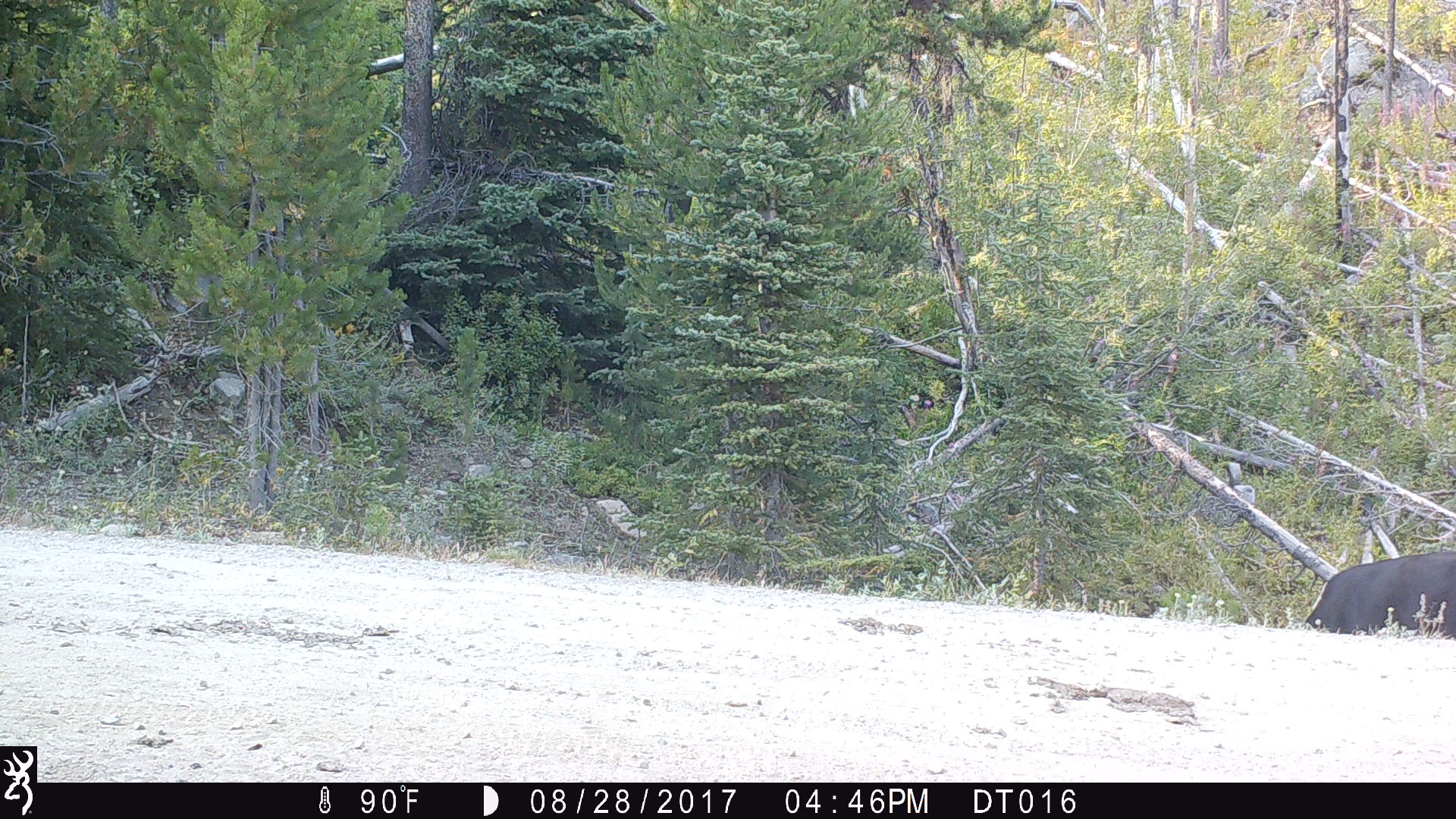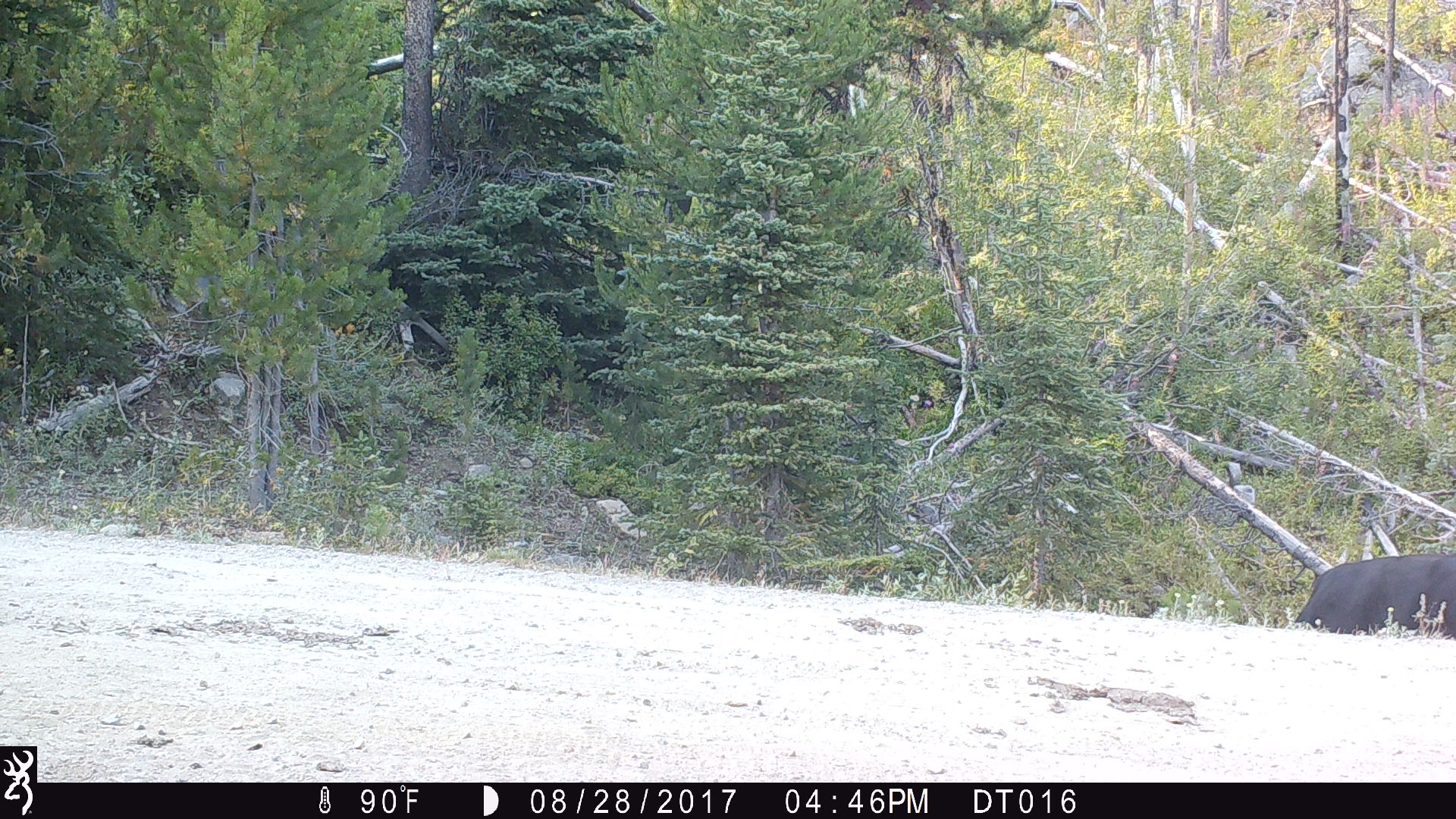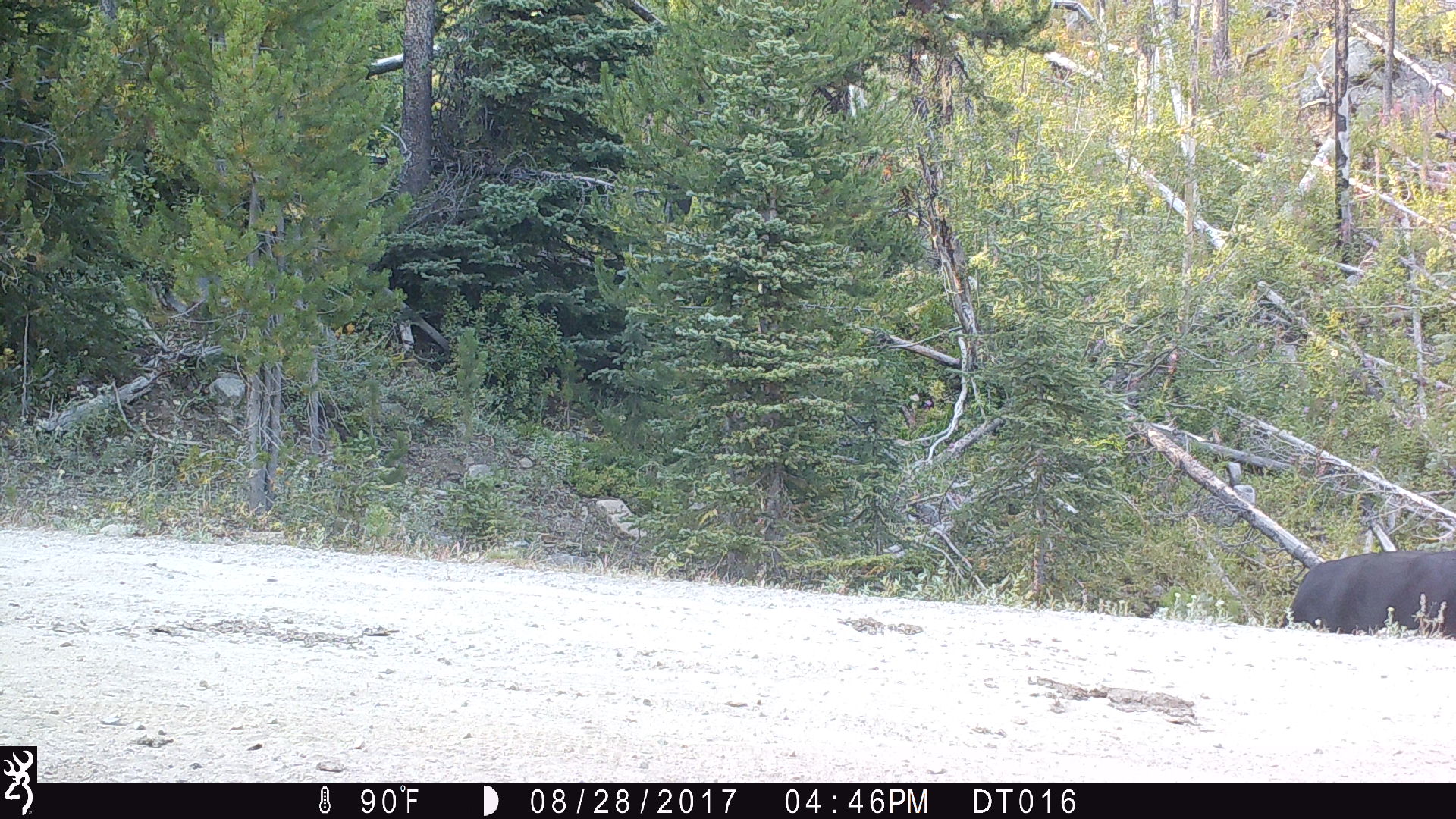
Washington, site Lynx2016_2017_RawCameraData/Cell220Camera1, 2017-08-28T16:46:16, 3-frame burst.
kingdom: Animalia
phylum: Chordata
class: Mammalia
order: Artiodactyla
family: Bovidae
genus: Bos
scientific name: Bos taurus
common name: domestic cattle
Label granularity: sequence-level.